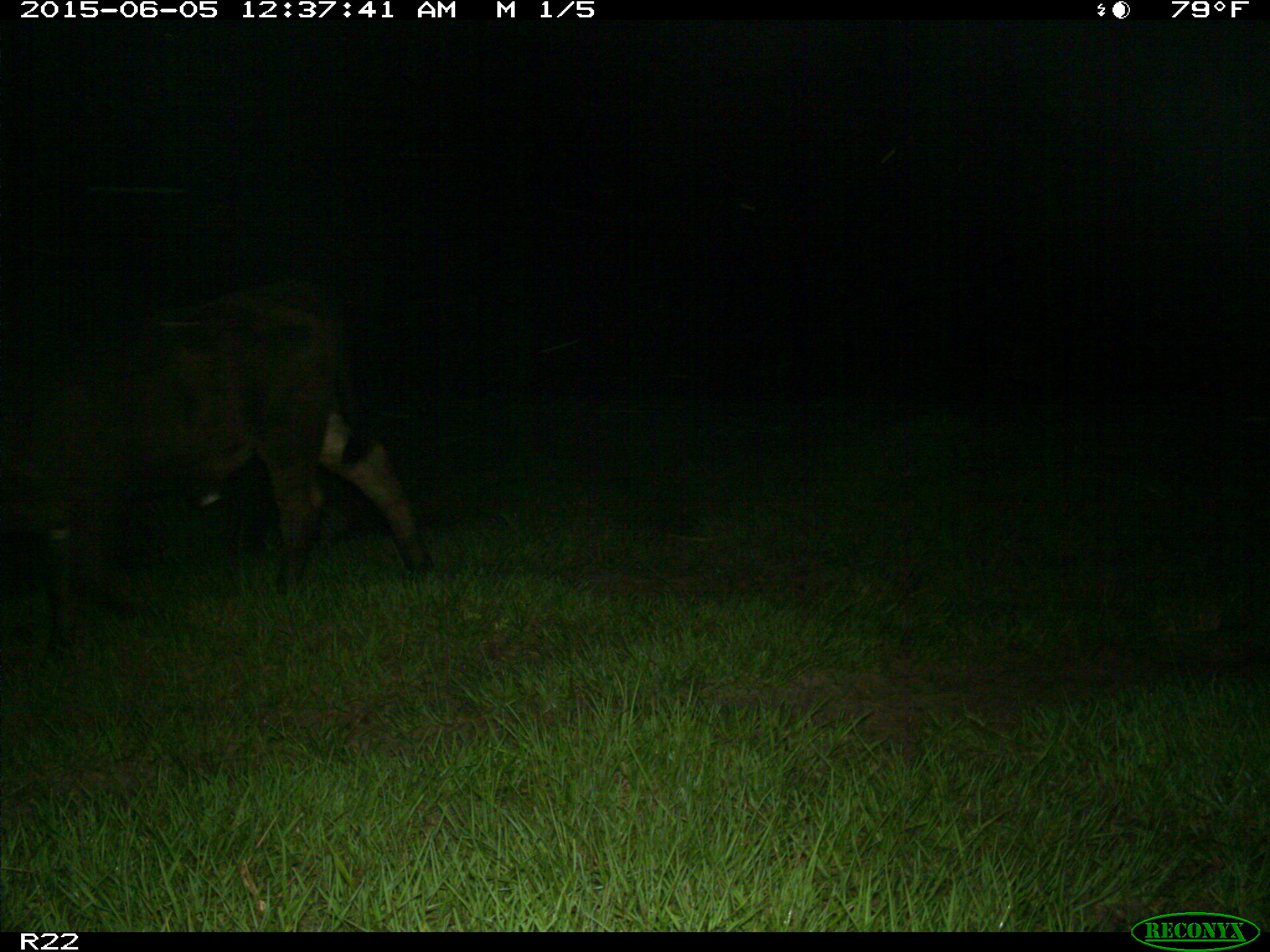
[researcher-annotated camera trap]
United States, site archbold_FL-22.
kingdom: Animalia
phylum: Chordata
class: Mammalia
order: Artiodactyla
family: Bovidae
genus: Bos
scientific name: Bos taurus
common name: domestic cow